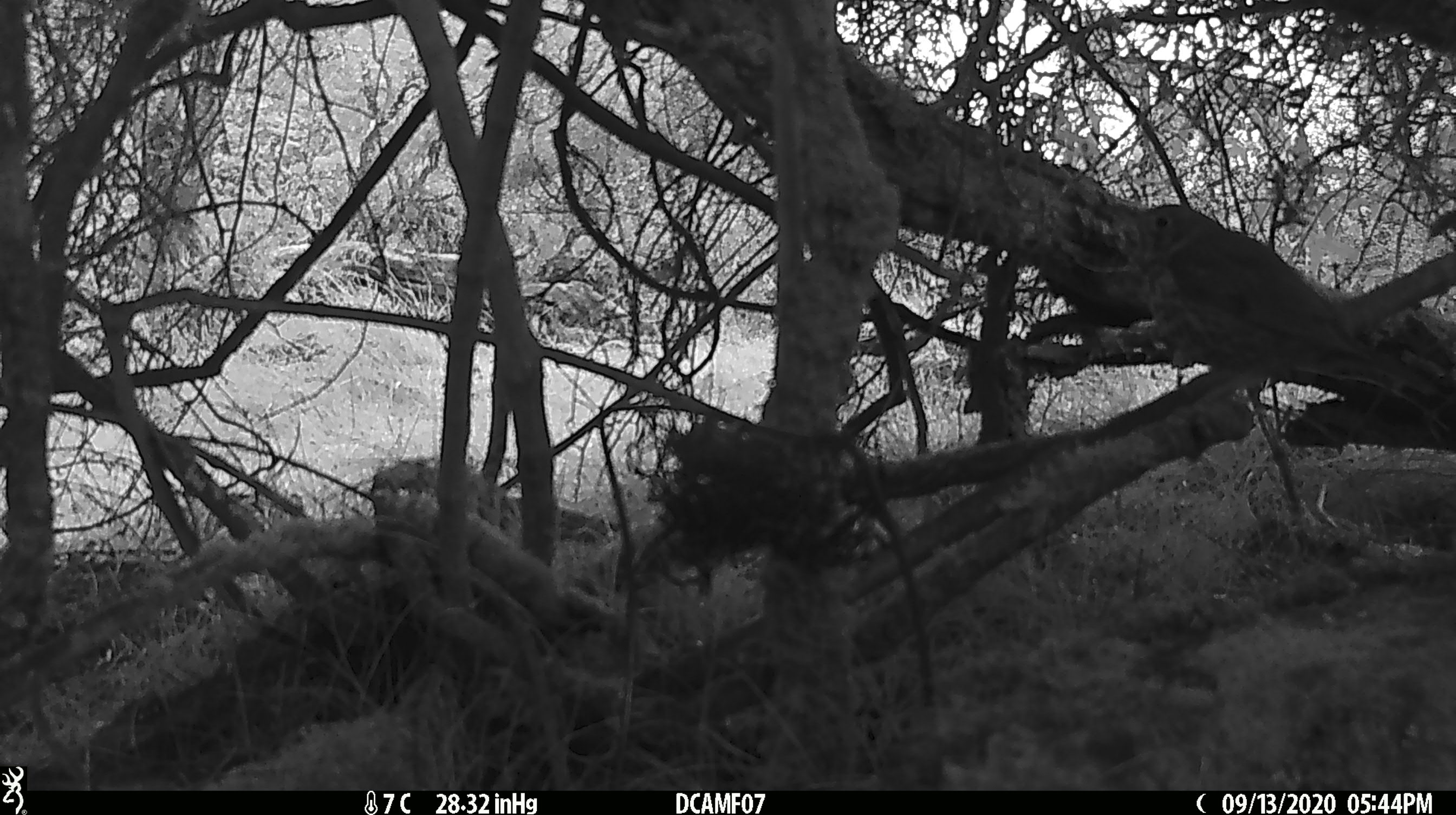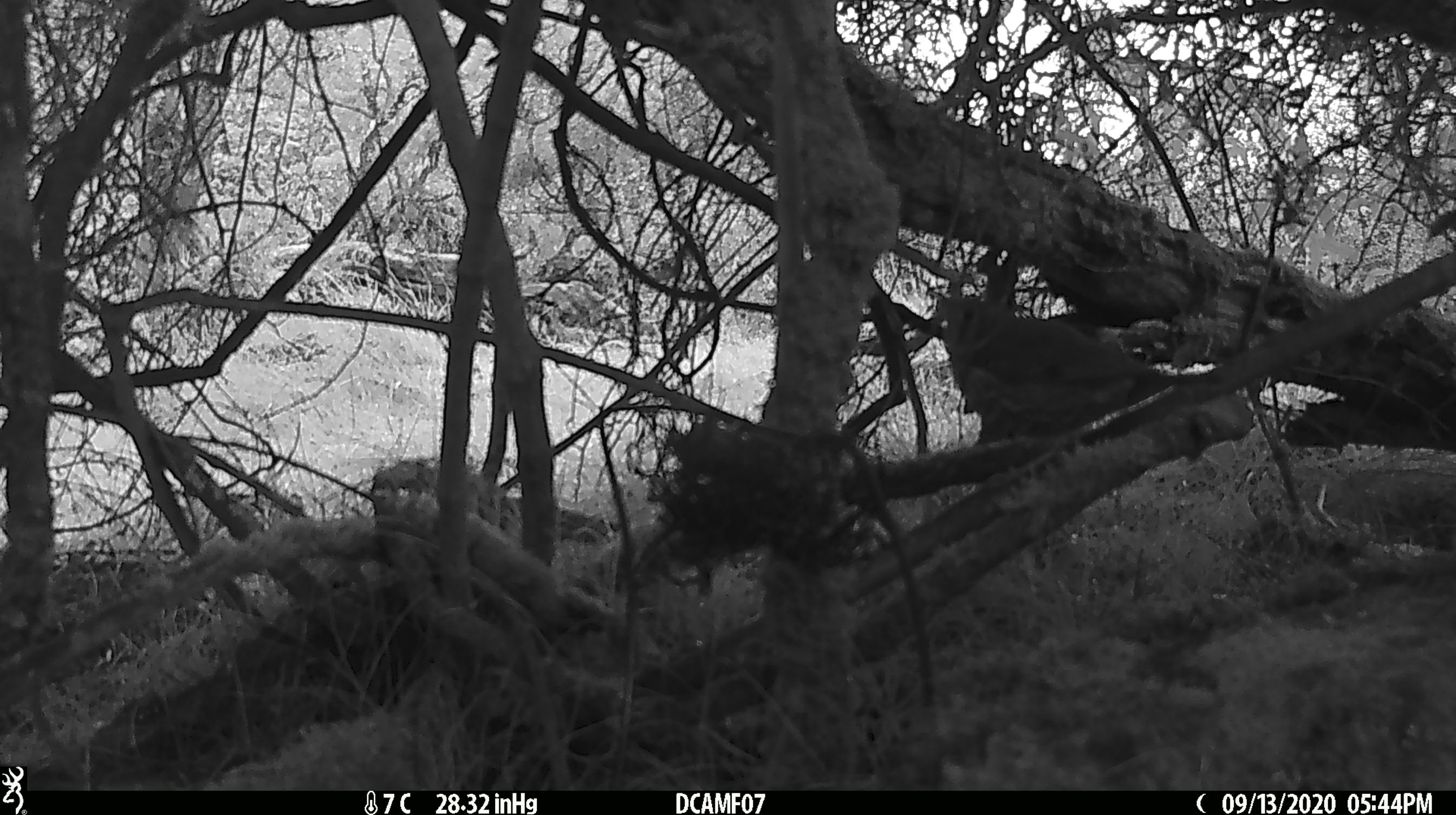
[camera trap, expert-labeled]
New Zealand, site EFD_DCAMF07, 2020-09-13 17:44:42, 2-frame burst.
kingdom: Animalia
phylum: Chordata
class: Aves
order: Passeriformes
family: Turdidae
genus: Turdus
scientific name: Turdus merula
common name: eurasian blackbird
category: blackbird